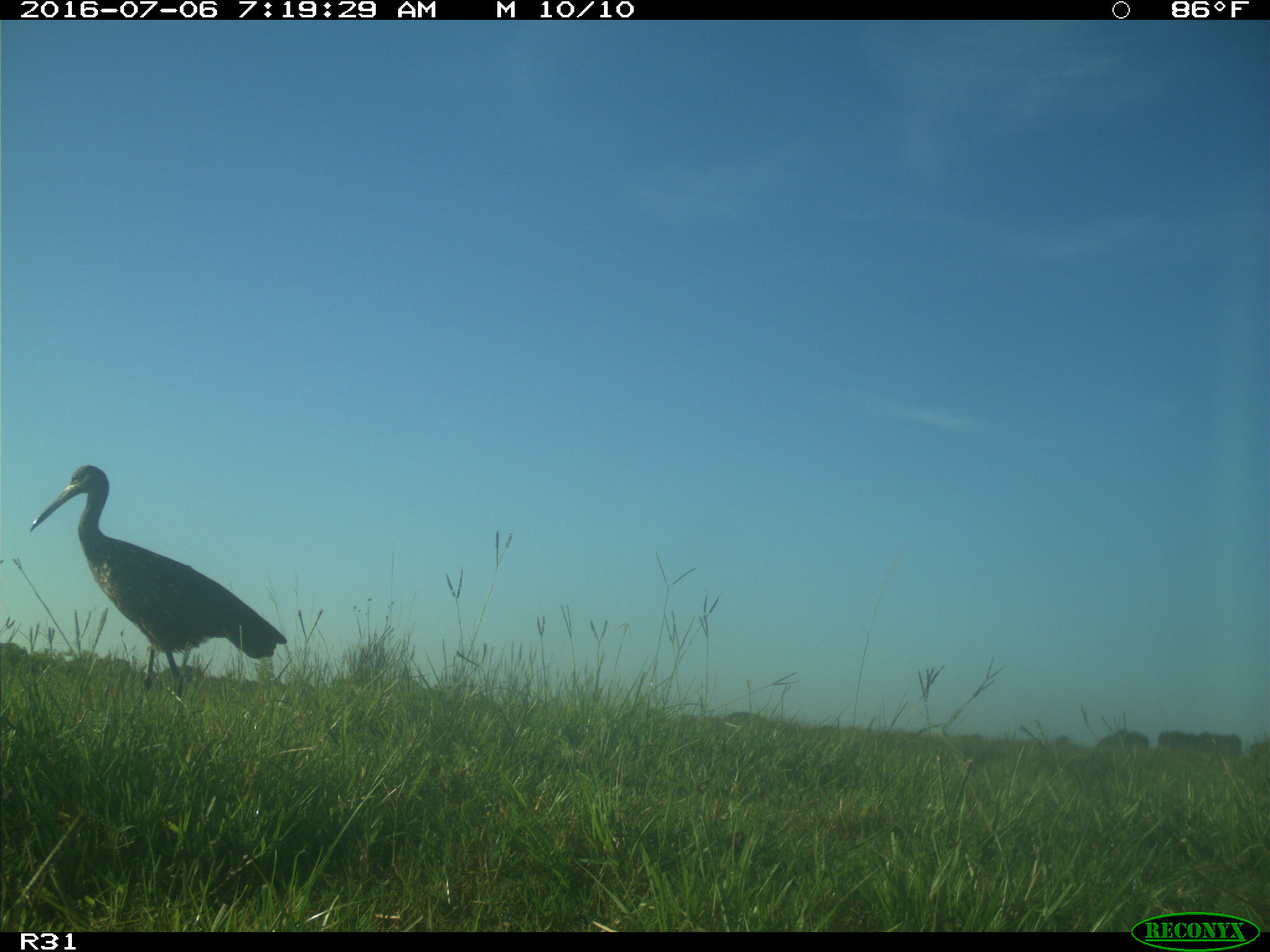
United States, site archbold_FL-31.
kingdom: Animalia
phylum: Chordata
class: Aves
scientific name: Aves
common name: birds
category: unidentified bird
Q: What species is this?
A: Unidentified bird (birds) (Aves).